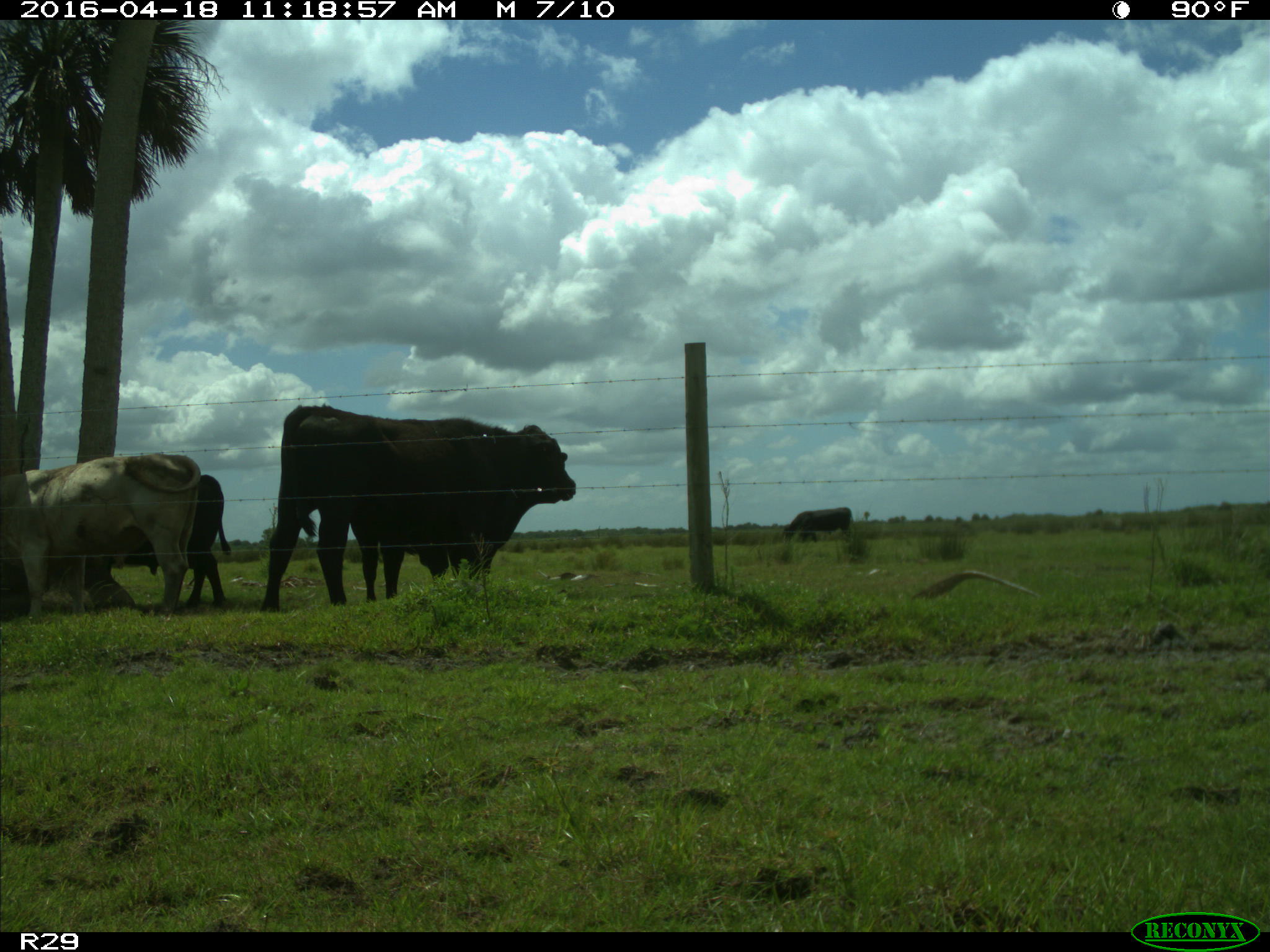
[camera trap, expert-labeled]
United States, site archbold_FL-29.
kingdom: Animalia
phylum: Chordata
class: Mammalia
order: Artiodactyla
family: Bovidae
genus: Bos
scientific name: Bos taurus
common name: domestic cow